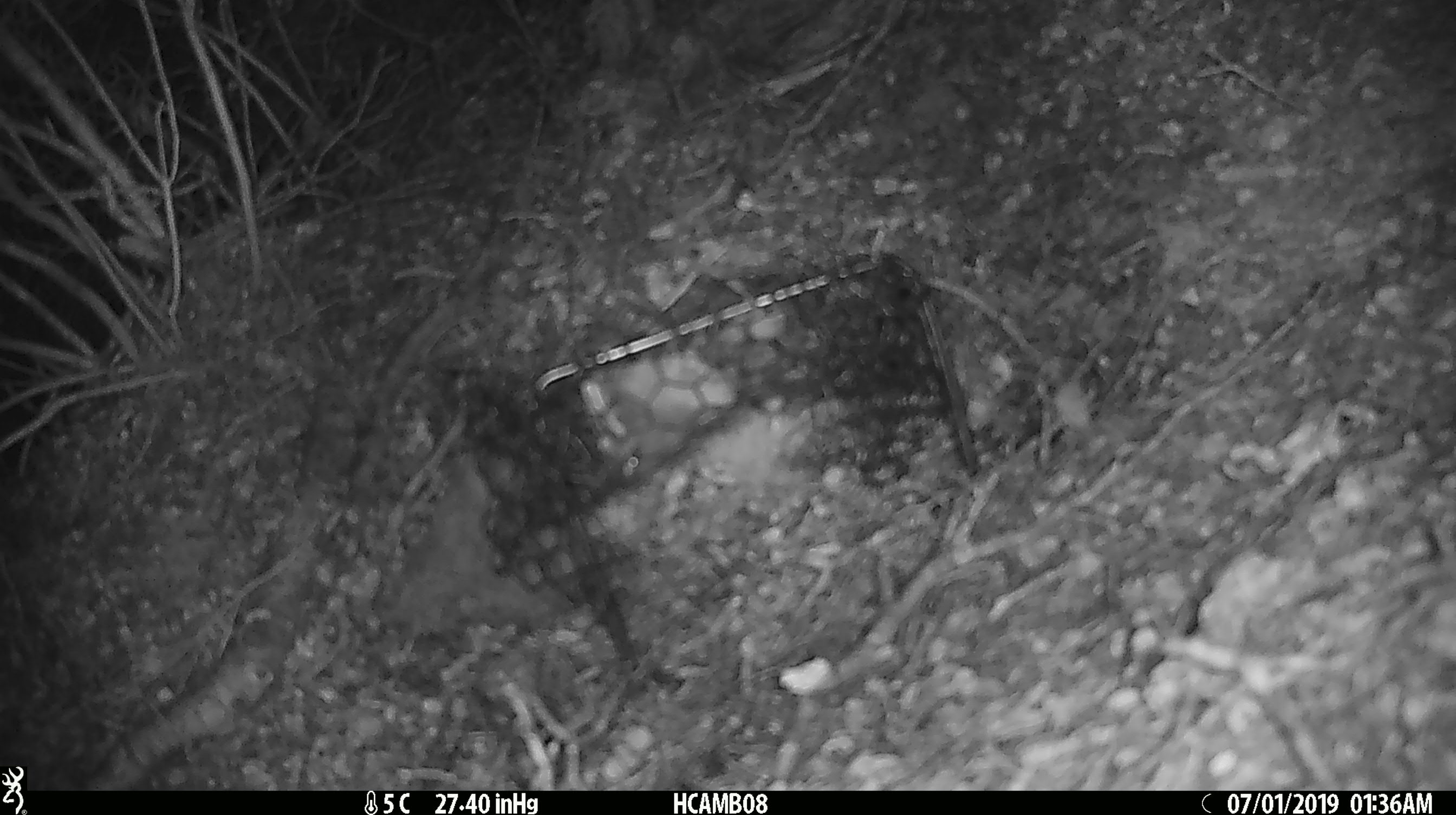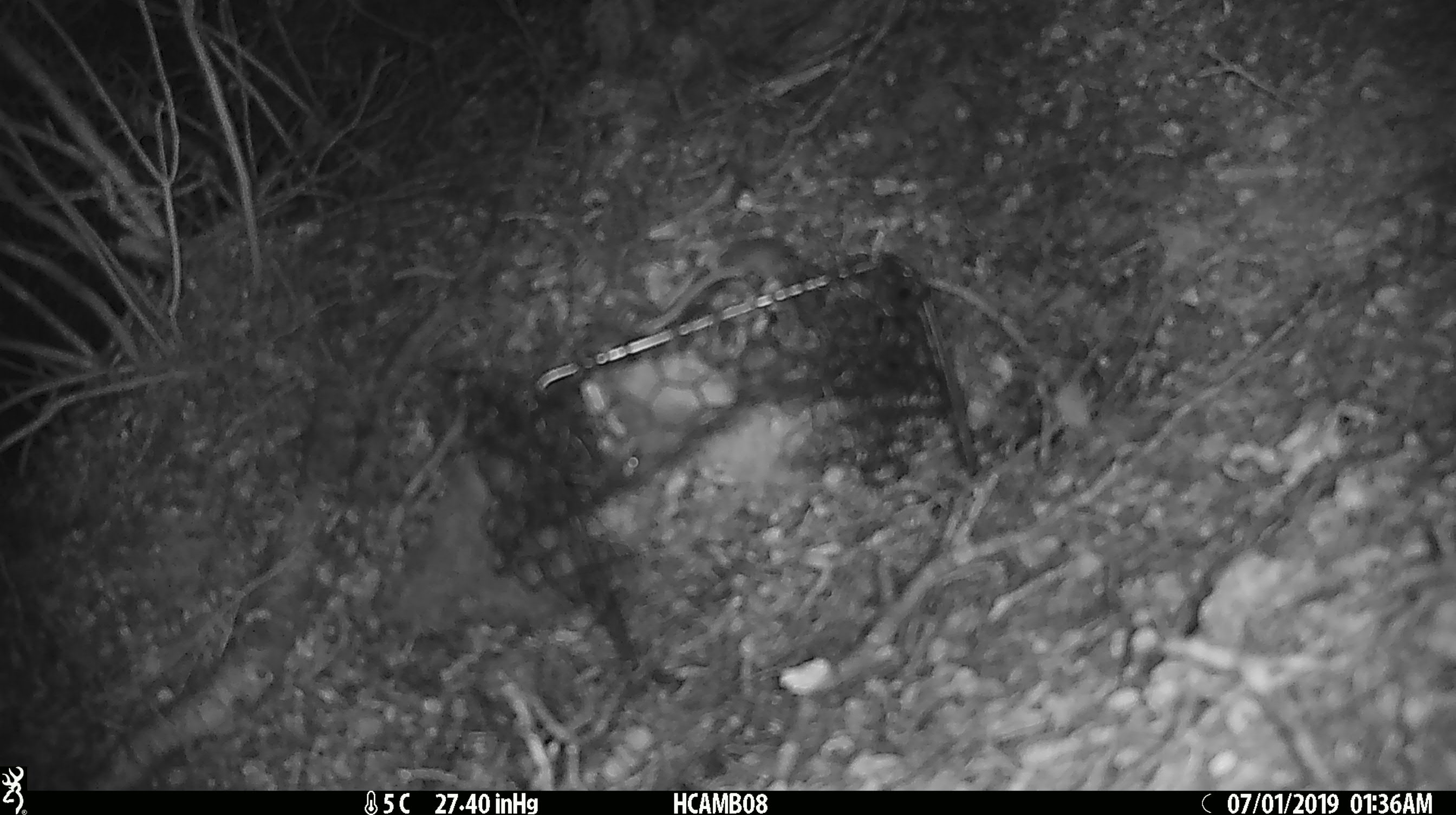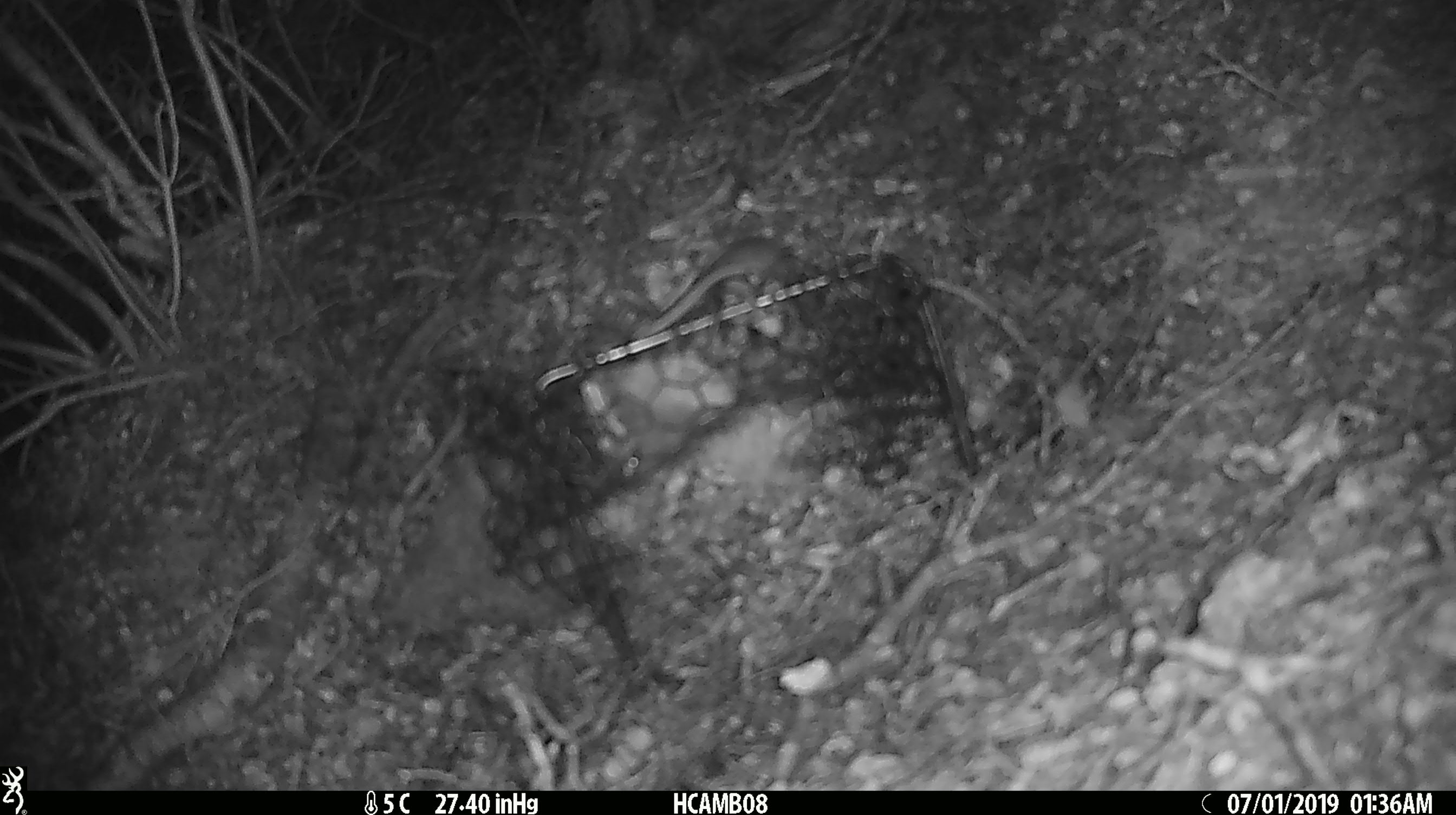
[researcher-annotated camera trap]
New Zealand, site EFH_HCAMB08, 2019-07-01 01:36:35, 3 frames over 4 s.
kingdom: Animalia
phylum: Chordata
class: Mammalia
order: Rodentia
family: Muridae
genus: Mus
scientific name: Mus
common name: mouse